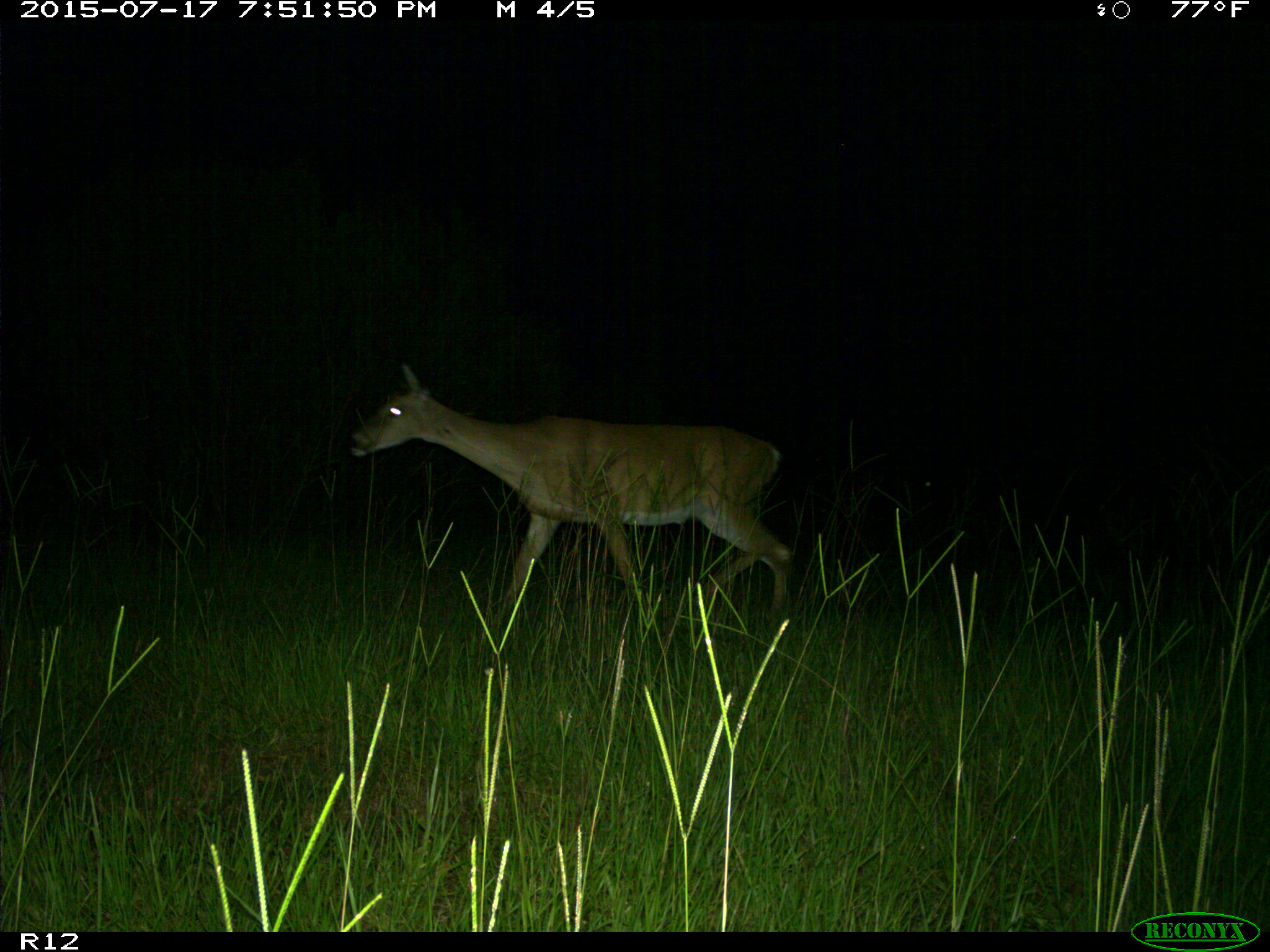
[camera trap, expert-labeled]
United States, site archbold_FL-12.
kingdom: Animalia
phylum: Chordata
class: Mammalia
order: Artiodactyla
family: Cervidae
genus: Odocoileus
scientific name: Odocoileus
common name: deer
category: unidentified deer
Unidentified deer (deer) (Odocoileus).